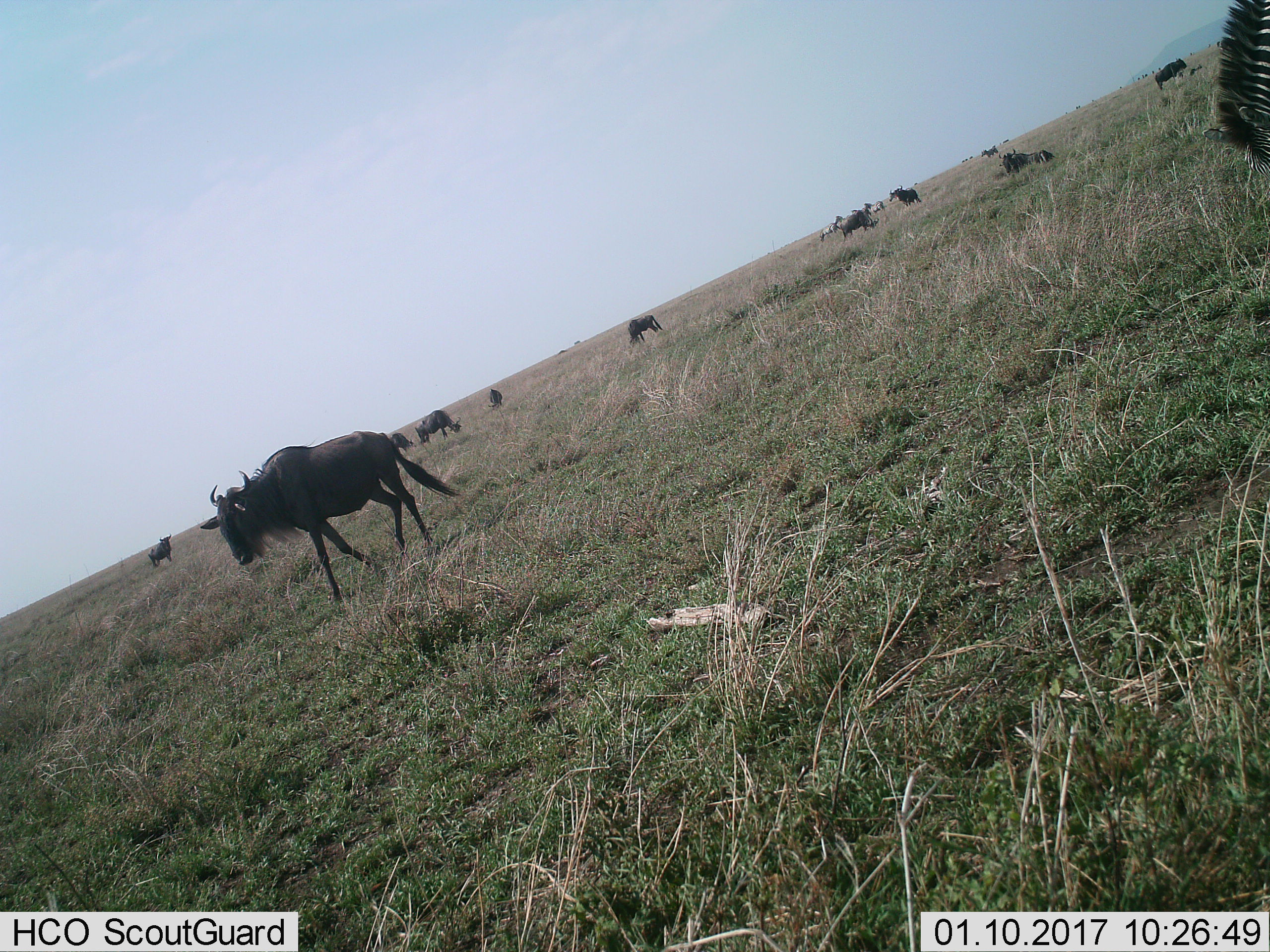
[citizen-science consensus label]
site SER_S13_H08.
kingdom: Animalia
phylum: Chordata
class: Mammalia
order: Artiodactyla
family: Bovidae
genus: Connochaetes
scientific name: Connochaetes taurinus taurinus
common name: blue wildebeest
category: wildebeestblue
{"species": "wildebeestblue (blue wildebeest) (Connochaetes taurinus taurinus)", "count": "11-50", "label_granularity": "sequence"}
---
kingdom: Animalia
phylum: Chordata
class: Mammalia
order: Perissodactyla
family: Equidae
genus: Equus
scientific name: Equus quagga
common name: plains zebra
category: zebraplains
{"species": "zebraplains (plains zebra) (Equus quagga)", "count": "5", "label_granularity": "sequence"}